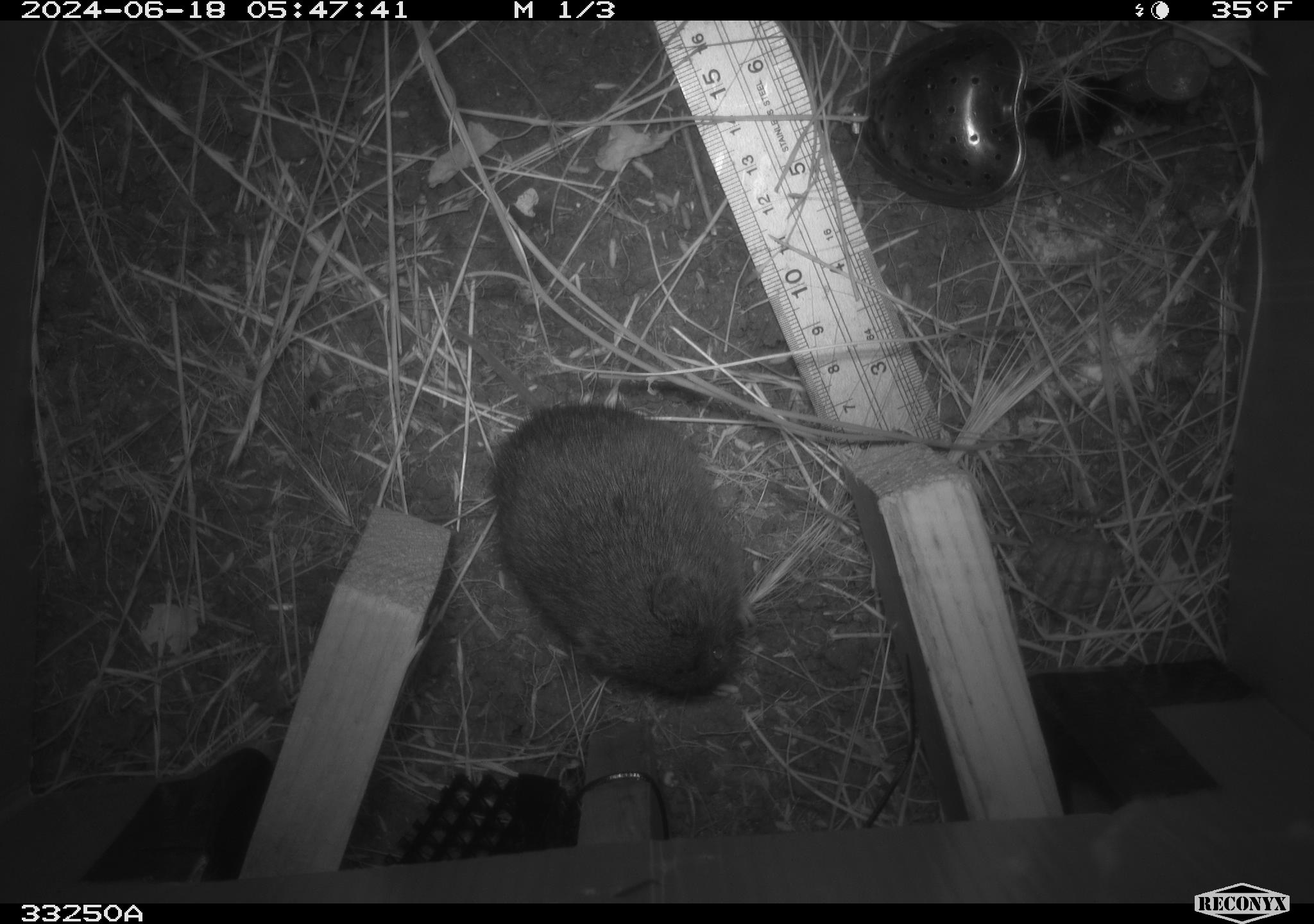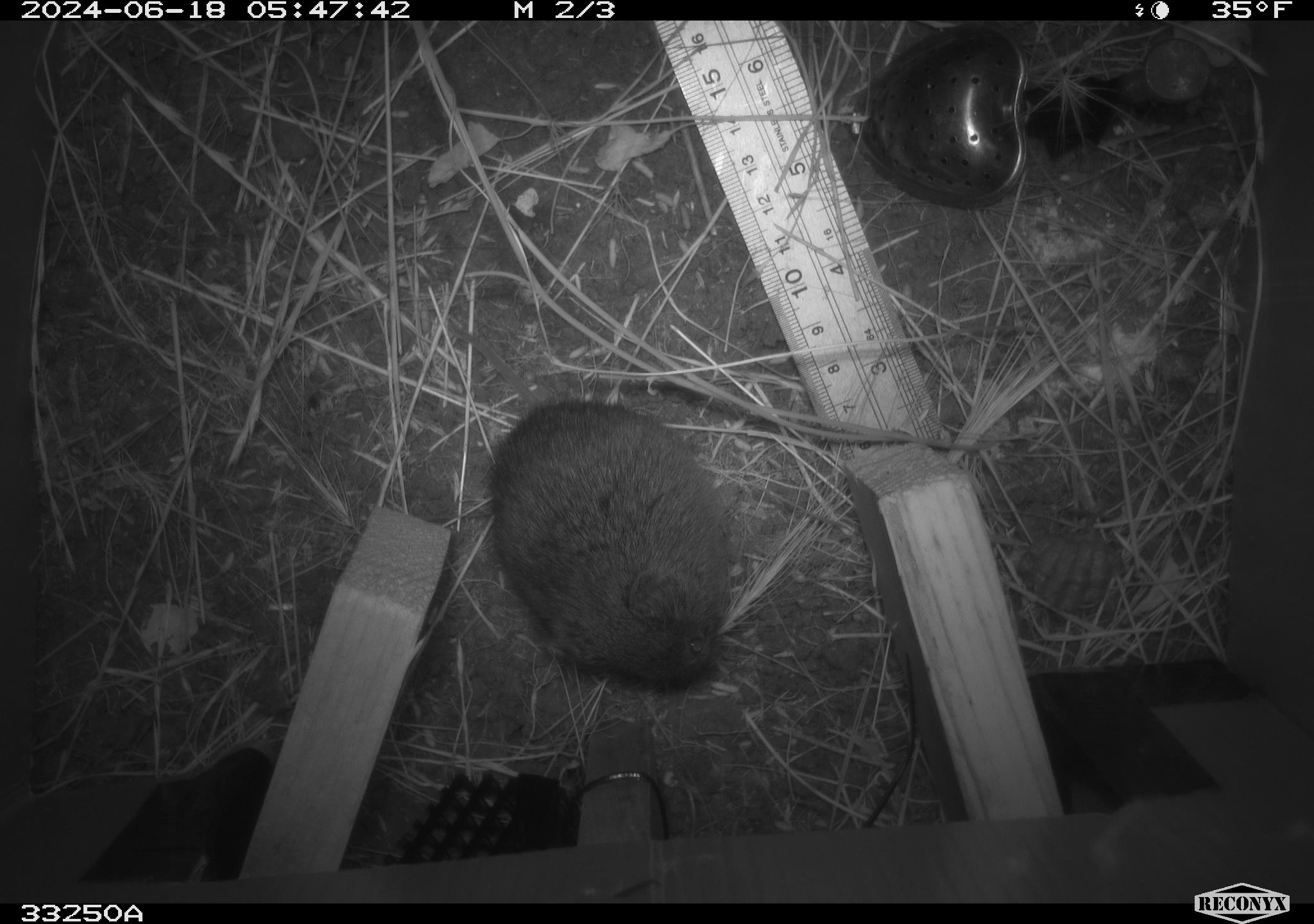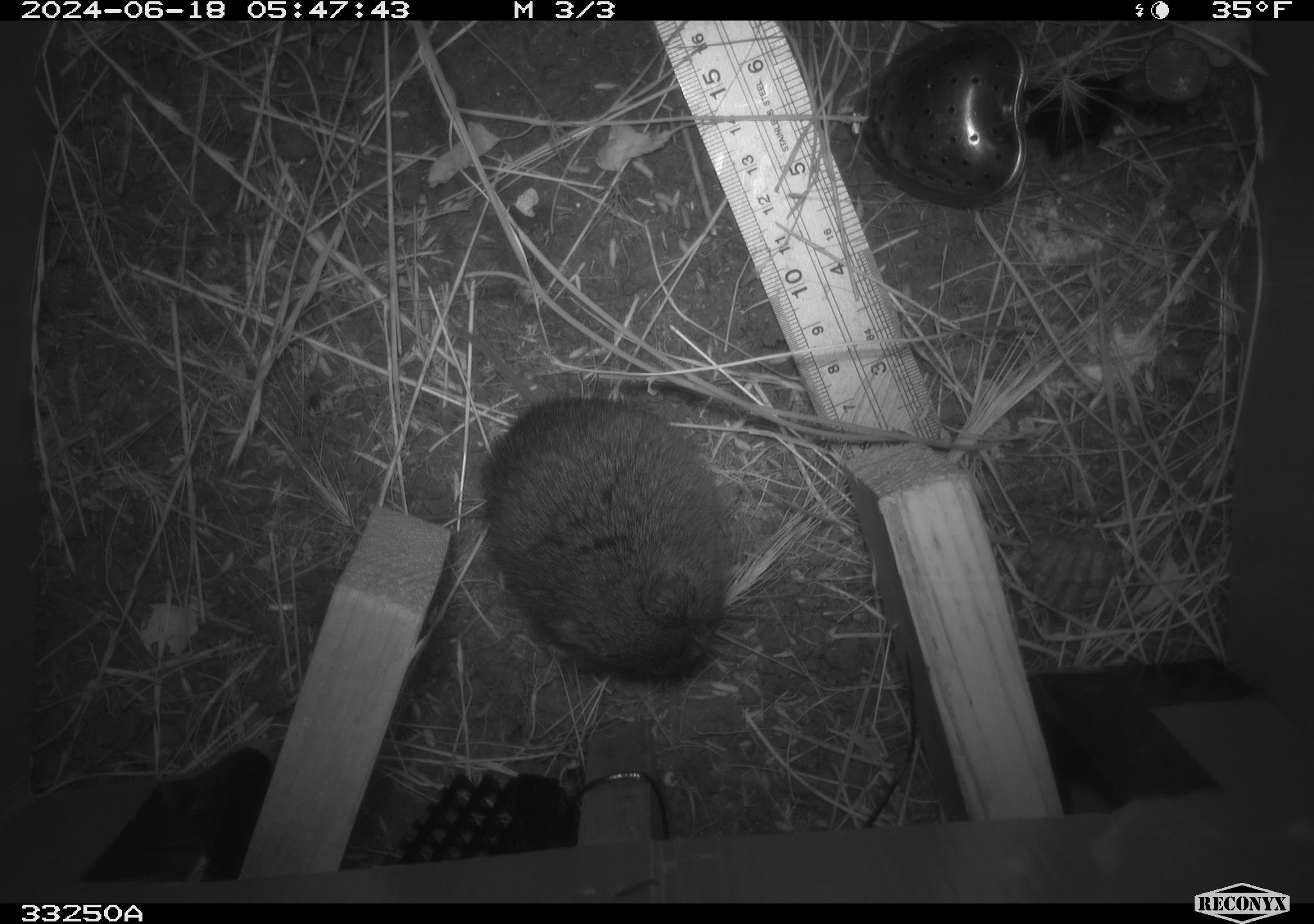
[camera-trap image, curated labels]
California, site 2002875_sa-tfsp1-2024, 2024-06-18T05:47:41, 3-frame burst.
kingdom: Animalia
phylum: Chordata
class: Mammalia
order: Rodentia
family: Cricetidae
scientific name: Arvicolinae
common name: voles, lemmings, and muskrats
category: arvicolinae subfamily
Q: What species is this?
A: Arvicolinae subfamily (voles, lemmings, and muskrats) (Arvicolinae).